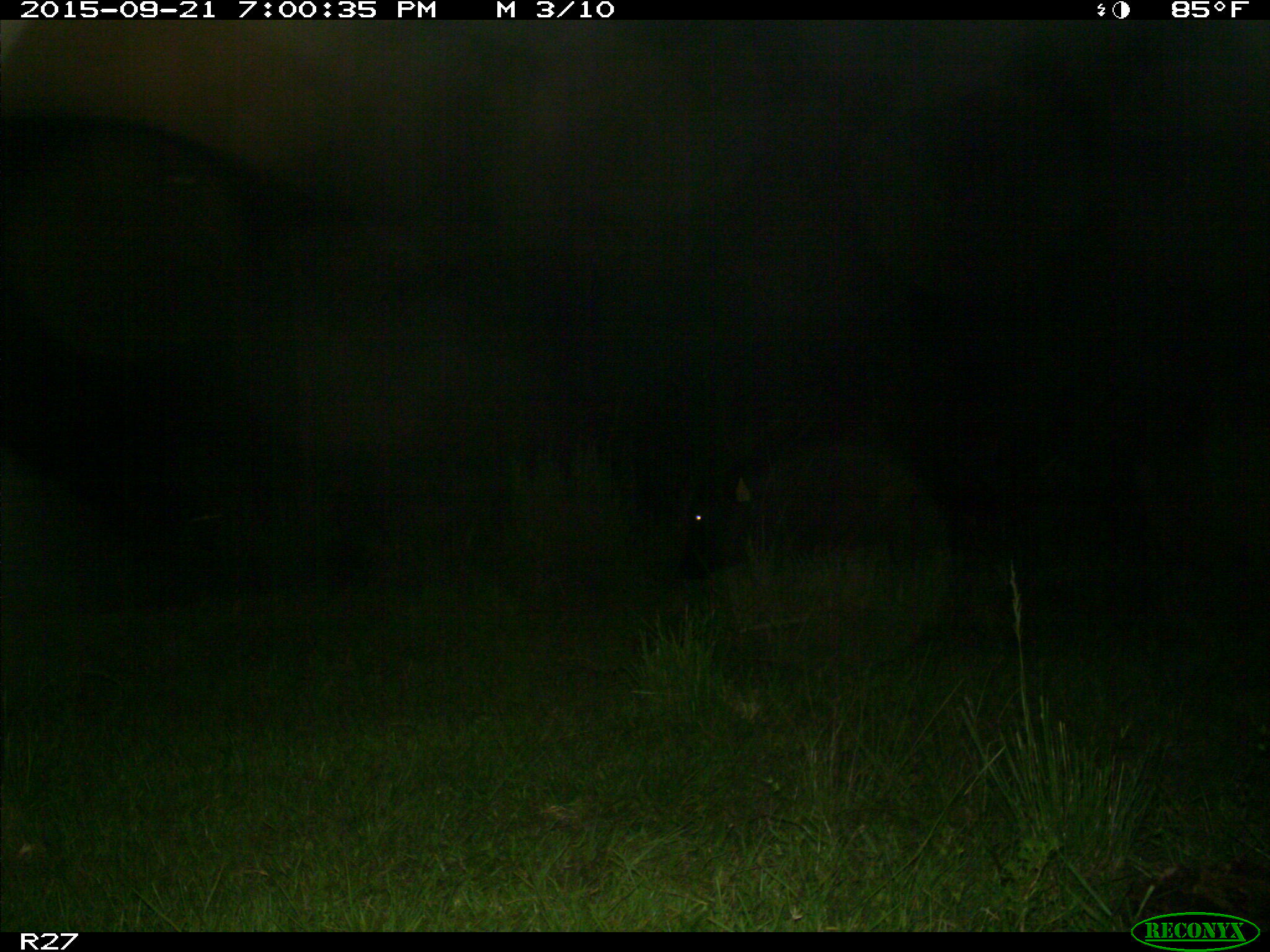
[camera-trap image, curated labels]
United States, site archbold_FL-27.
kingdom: Animalia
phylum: Chordata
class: Mammalia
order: Artiodactyla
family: Bovidae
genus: Bos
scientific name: Bos taurus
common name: domestic cow